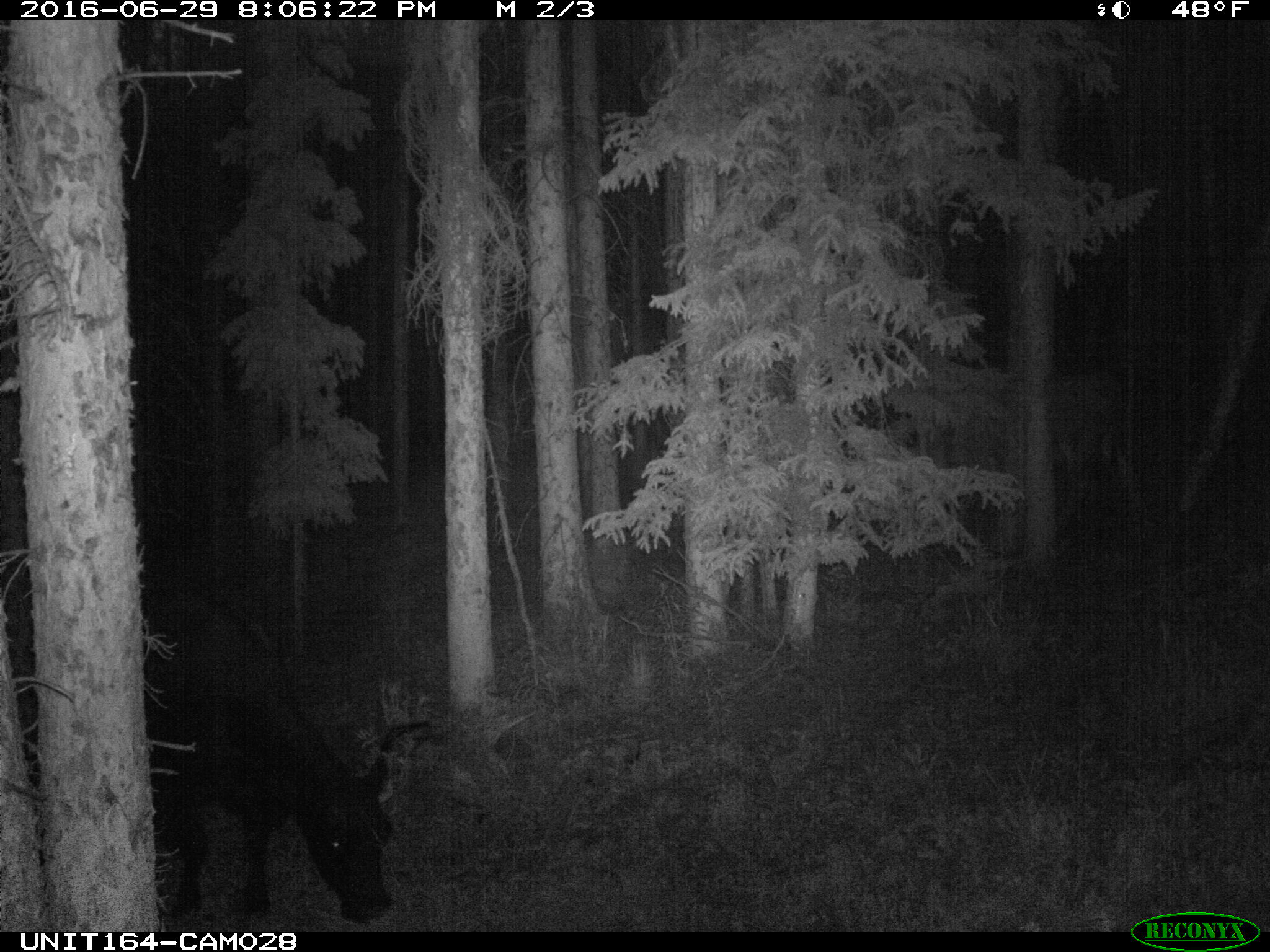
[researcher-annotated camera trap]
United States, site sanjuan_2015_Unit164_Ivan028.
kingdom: Animalia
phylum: Chordata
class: Mammalia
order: Artiodactyla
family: Bovidae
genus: Bos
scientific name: Bos taurus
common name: domestic cow